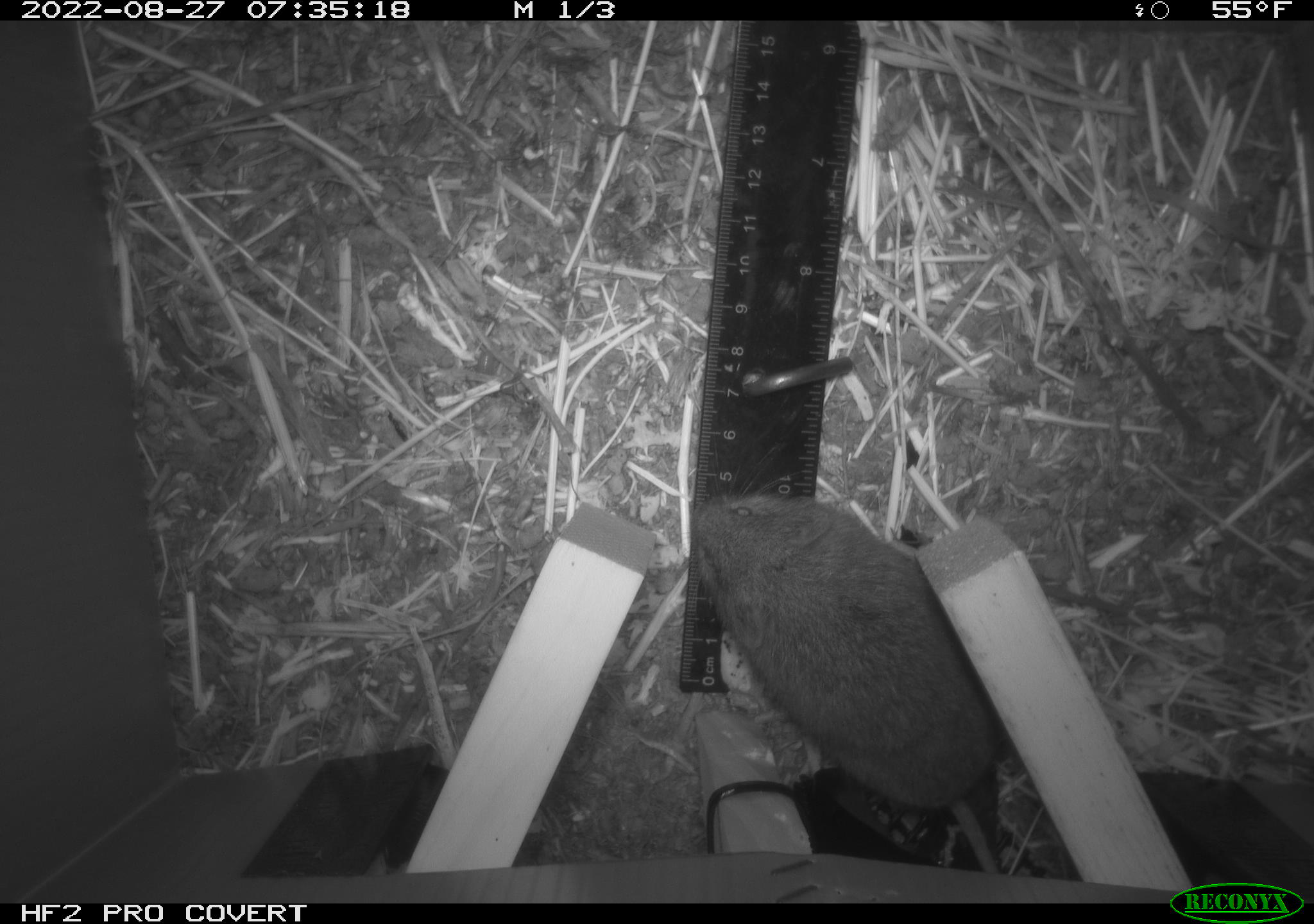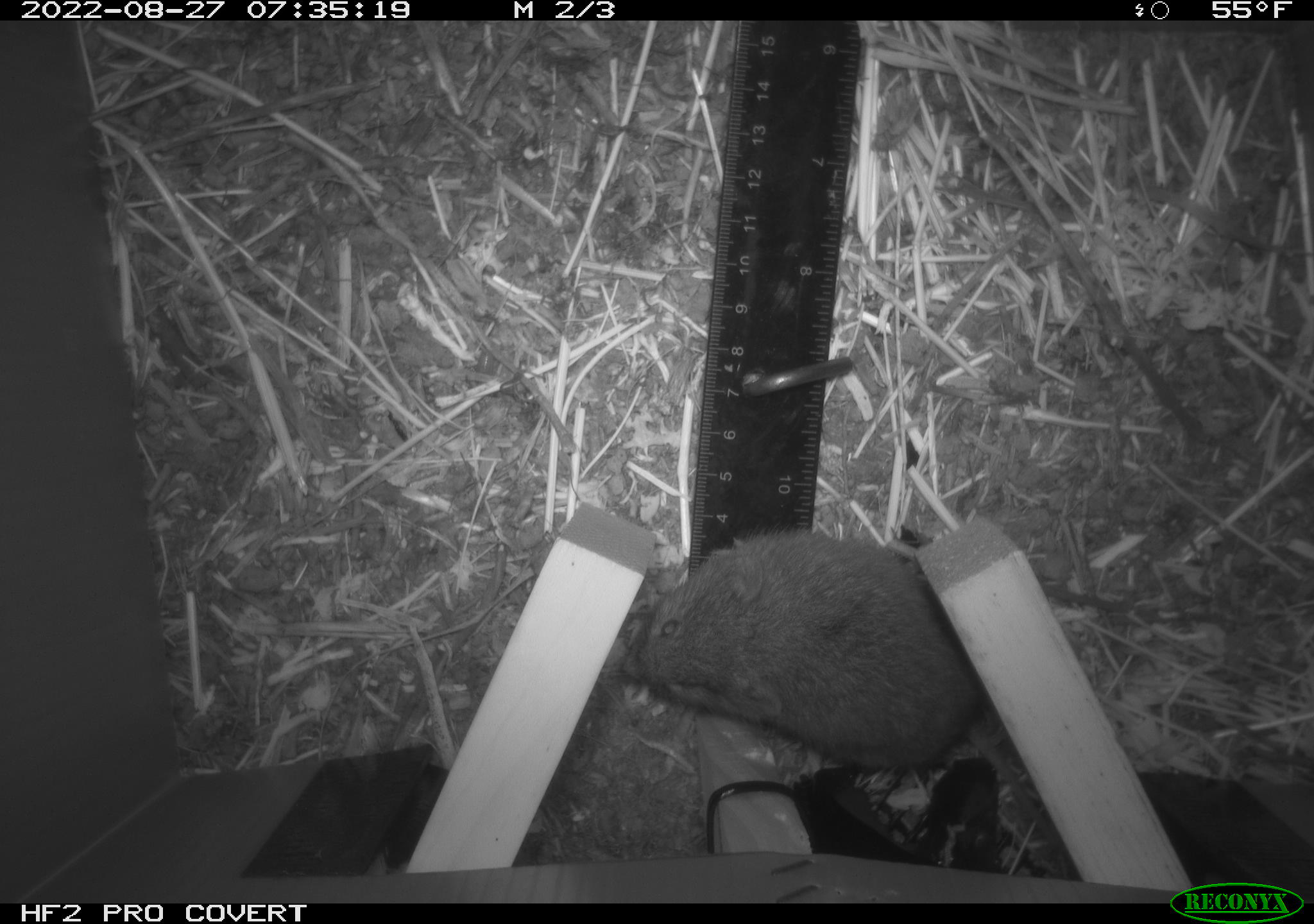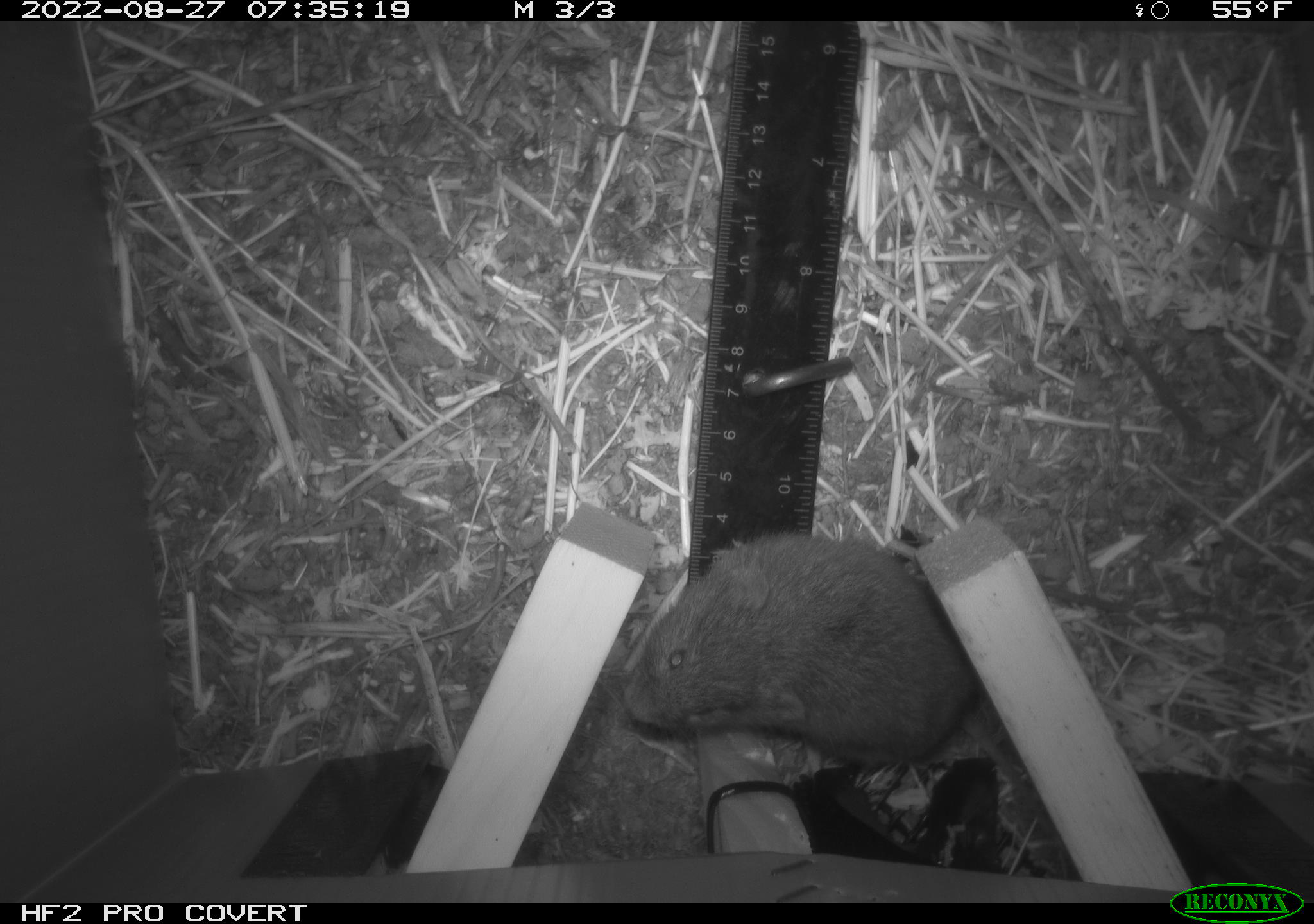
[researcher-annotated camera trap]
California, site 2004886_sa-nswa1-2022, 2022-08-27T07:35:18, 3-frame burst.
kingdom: Animalia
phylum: Chordata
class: Mammalia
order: Rodentia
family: Cricetidae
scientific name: Cricetidae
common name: hamsters, voles, lemmings, and allies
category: cricetidae family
Cricetidae family (hamsters, voles, lemmings, and allies) (Cricetidae).